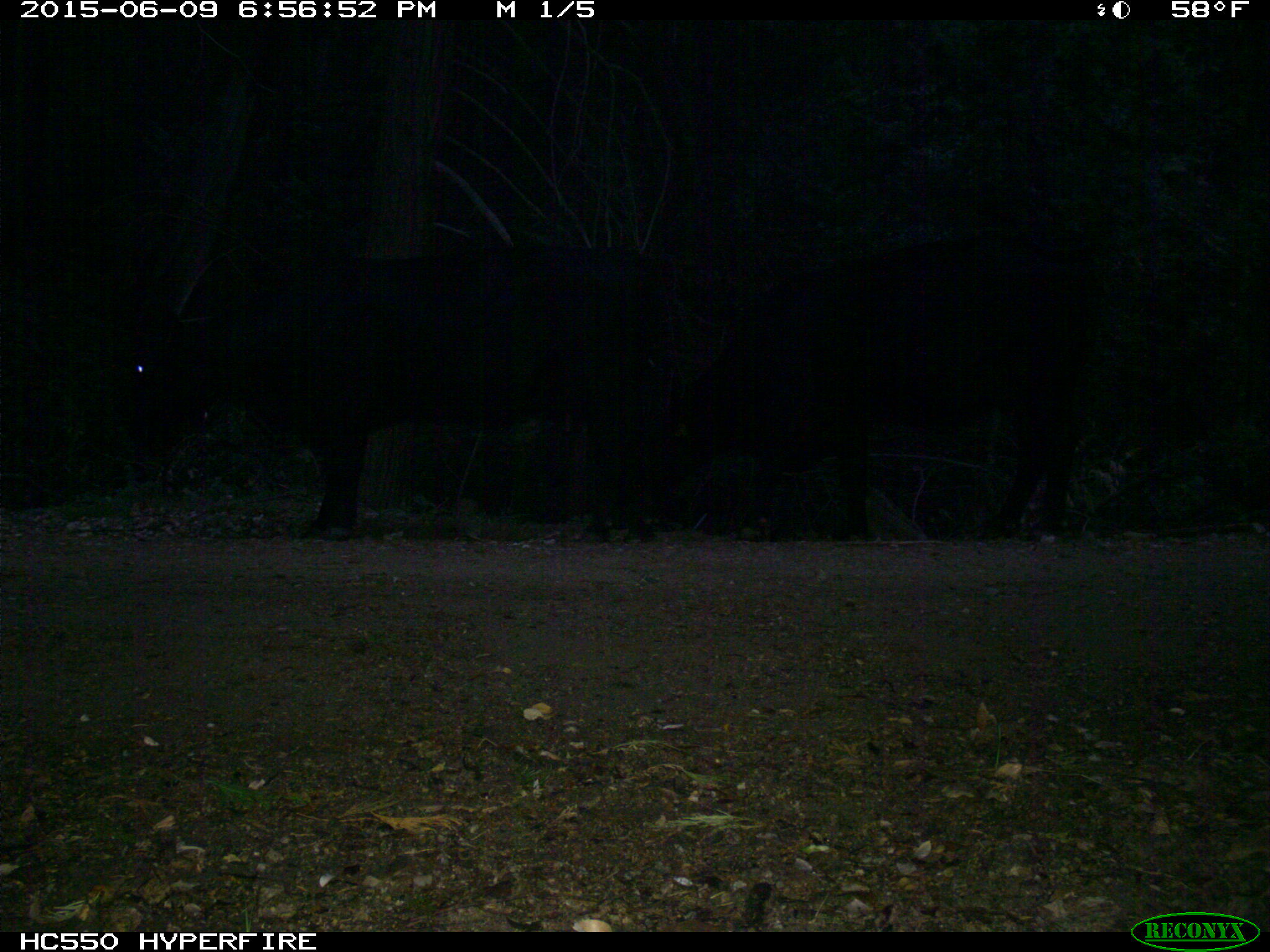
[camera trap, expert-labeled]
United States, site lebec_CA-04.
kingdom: Animalia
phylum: Chordata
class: Mammalia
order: Artiodactyla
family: Bovidae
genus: Bos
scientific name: Bos taurus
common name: domestic cow